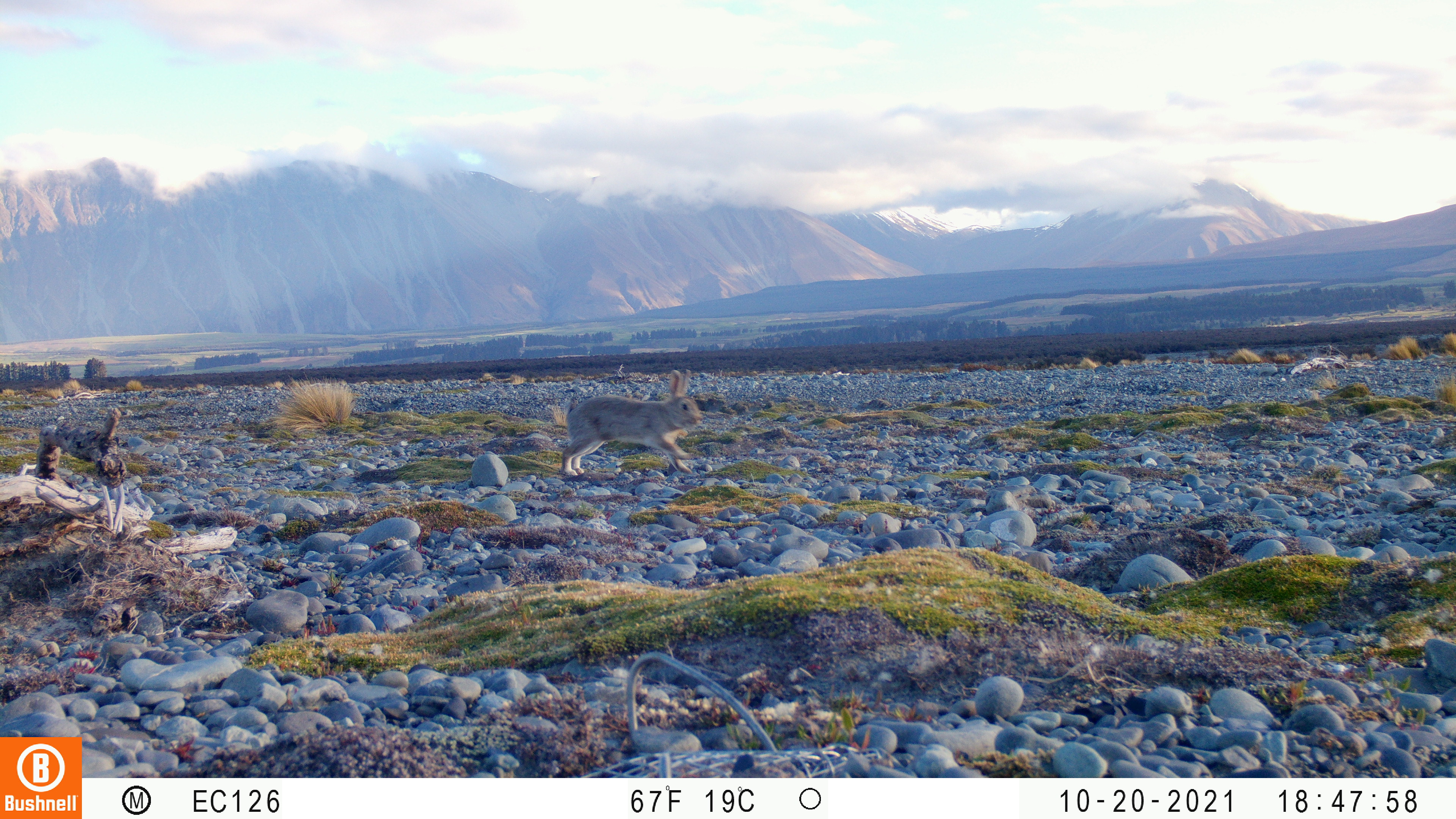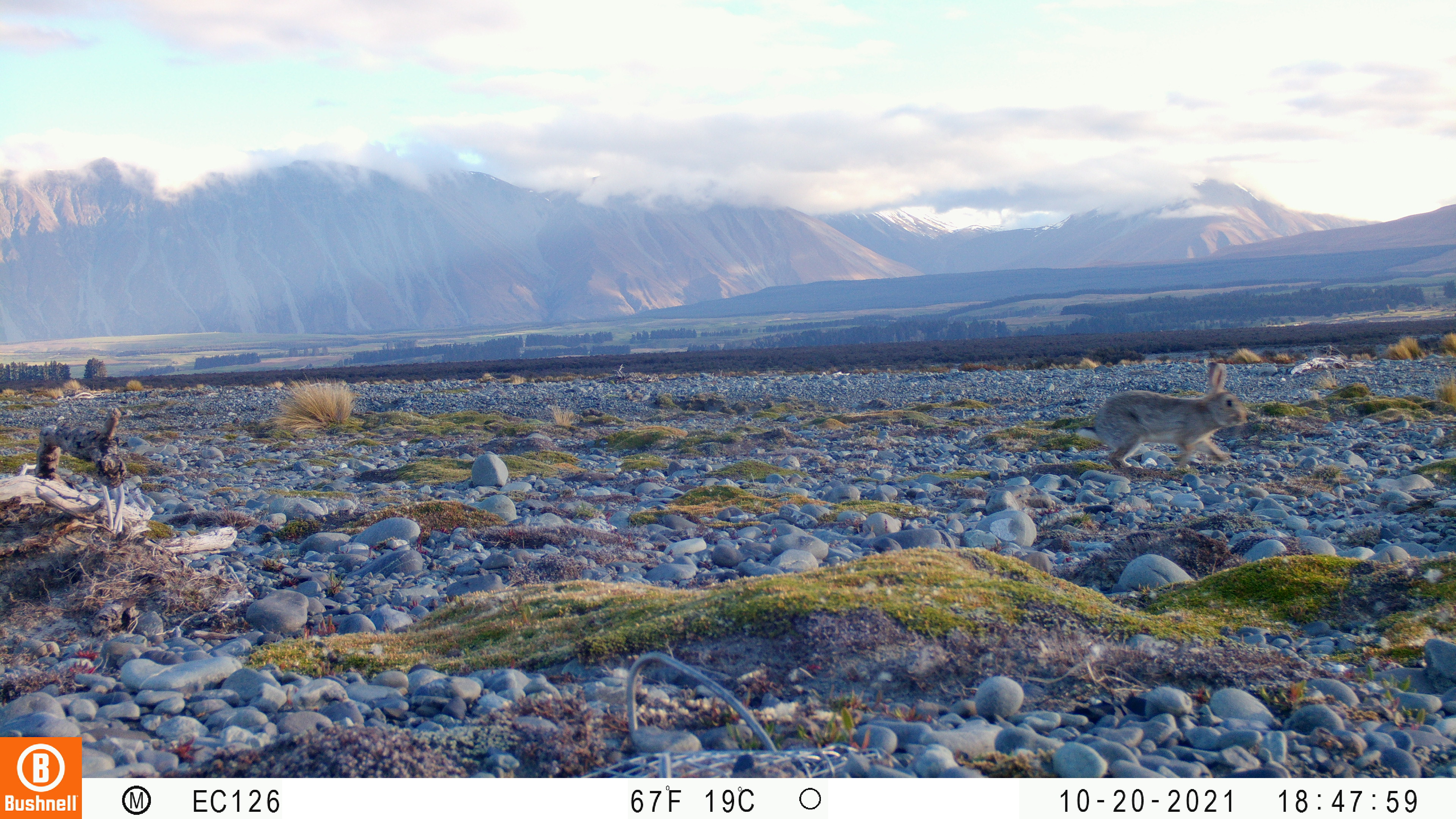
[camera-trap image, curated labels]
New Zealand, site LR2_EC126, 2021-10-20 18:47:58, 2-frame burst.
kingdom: Animalia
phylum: Chordata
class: Mammalia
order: Lagomorpha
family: Leporidae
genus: Oryctolagus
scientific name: Oryctolagus cuniculus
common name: european rabbit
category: rabbit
Rabbit (european rabbit) (Oryctolagus cuniculus).